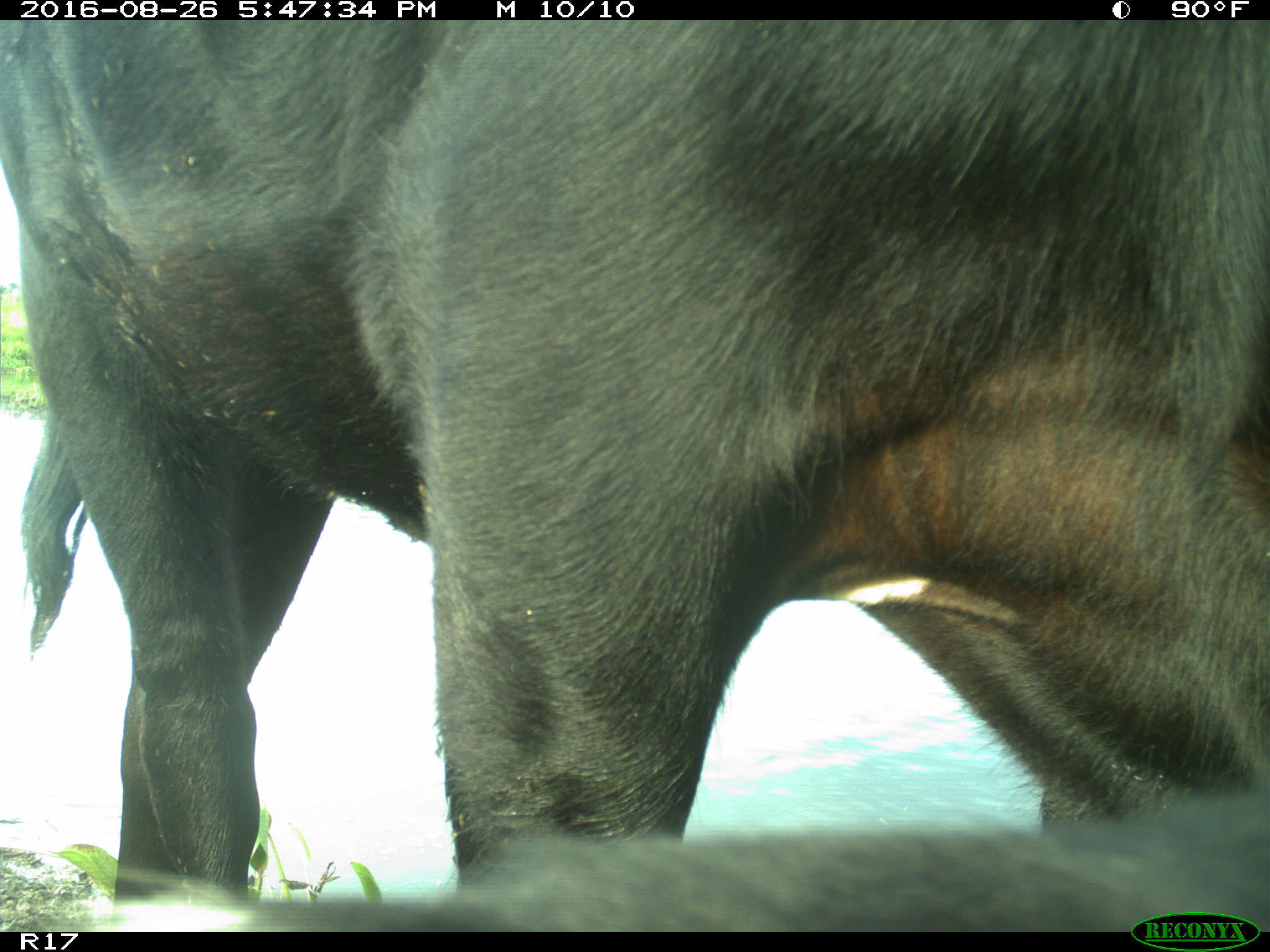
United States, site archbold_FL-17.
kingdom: Animalia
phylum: Chordata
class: Mammalia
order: Artiodactyla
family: Bovidae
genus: Bos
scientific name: Bos taurus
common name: domestic cow